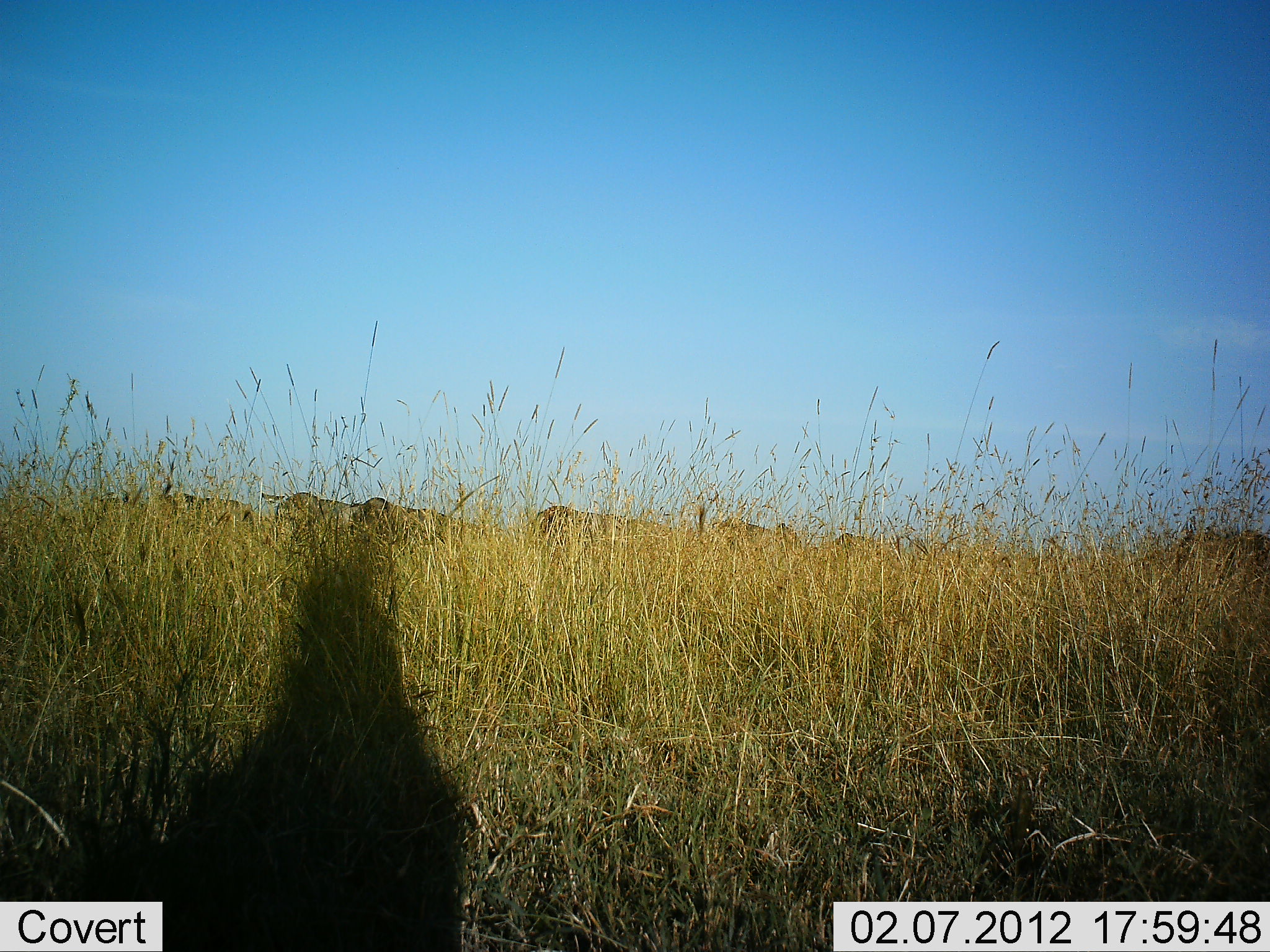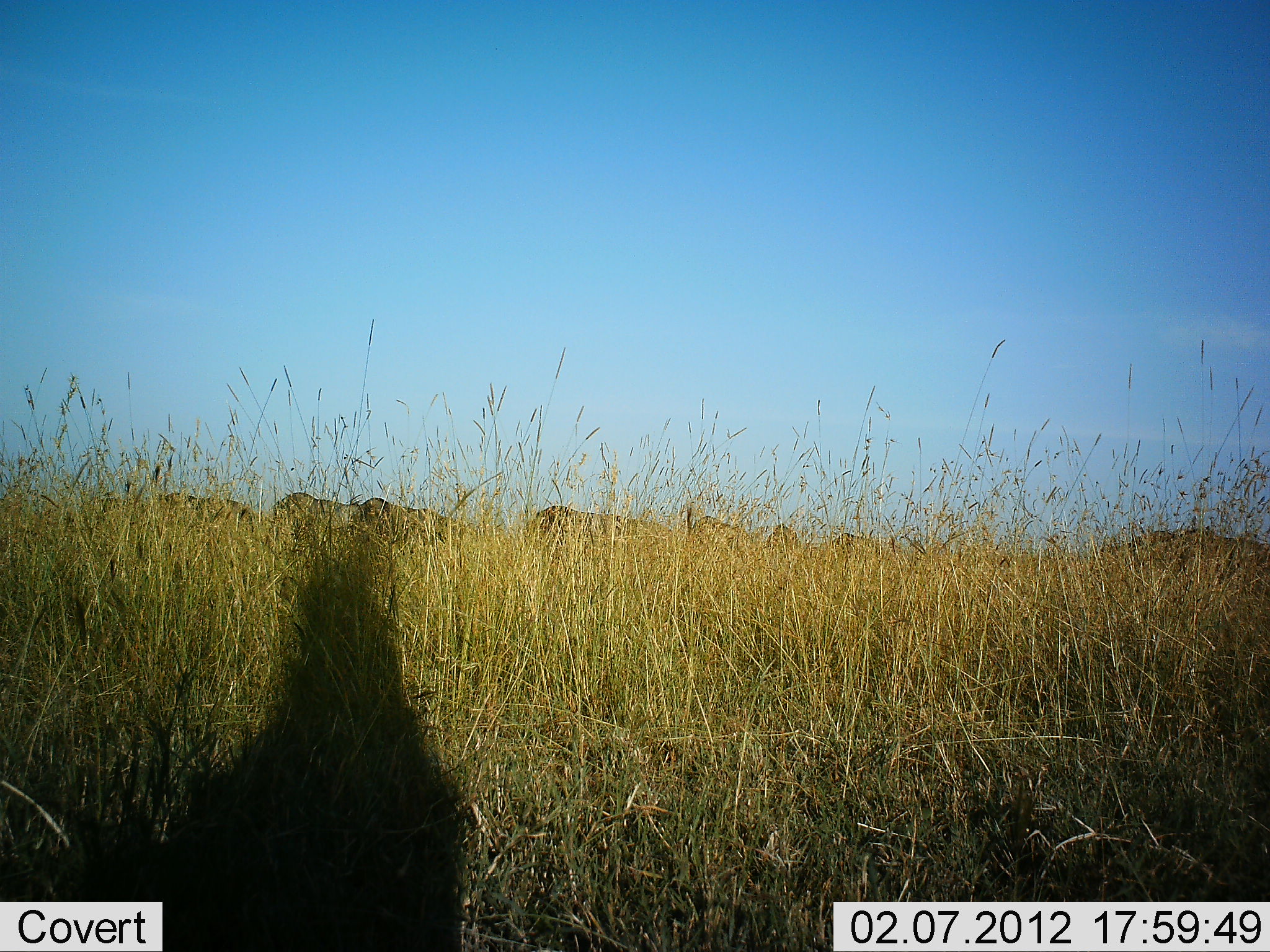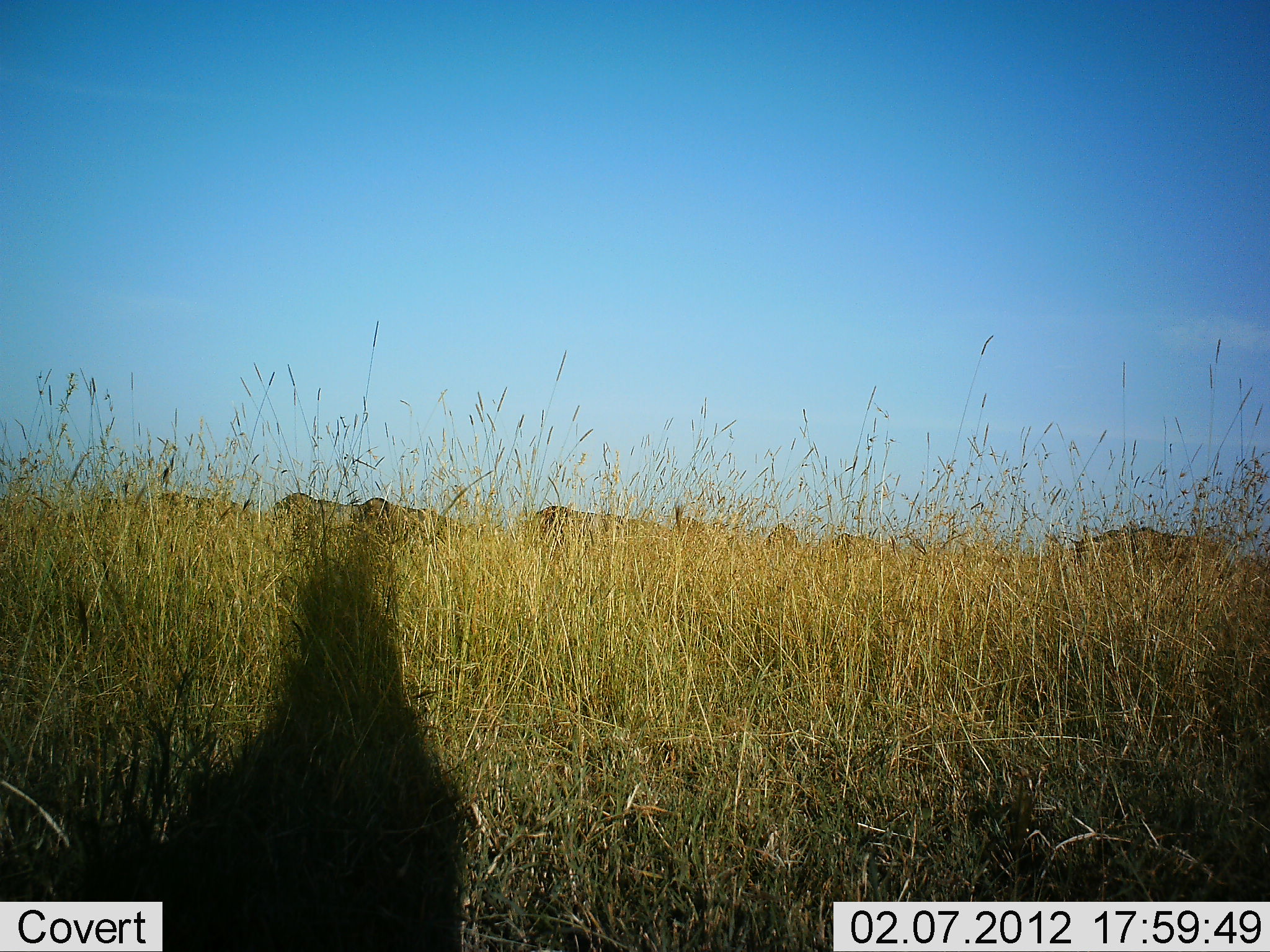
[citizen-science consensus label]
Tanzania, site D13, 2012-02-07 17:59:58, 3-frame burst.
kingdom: Animalia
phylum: Chordata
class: Mammalia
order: Artiodactyla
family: Bovidae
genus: Connochaetes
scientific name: Connochaetes taurinus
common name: blue wildebeest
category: wildebeest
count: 9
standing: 19%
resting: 0%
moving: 75%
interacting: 6%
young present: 0%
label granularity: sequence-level